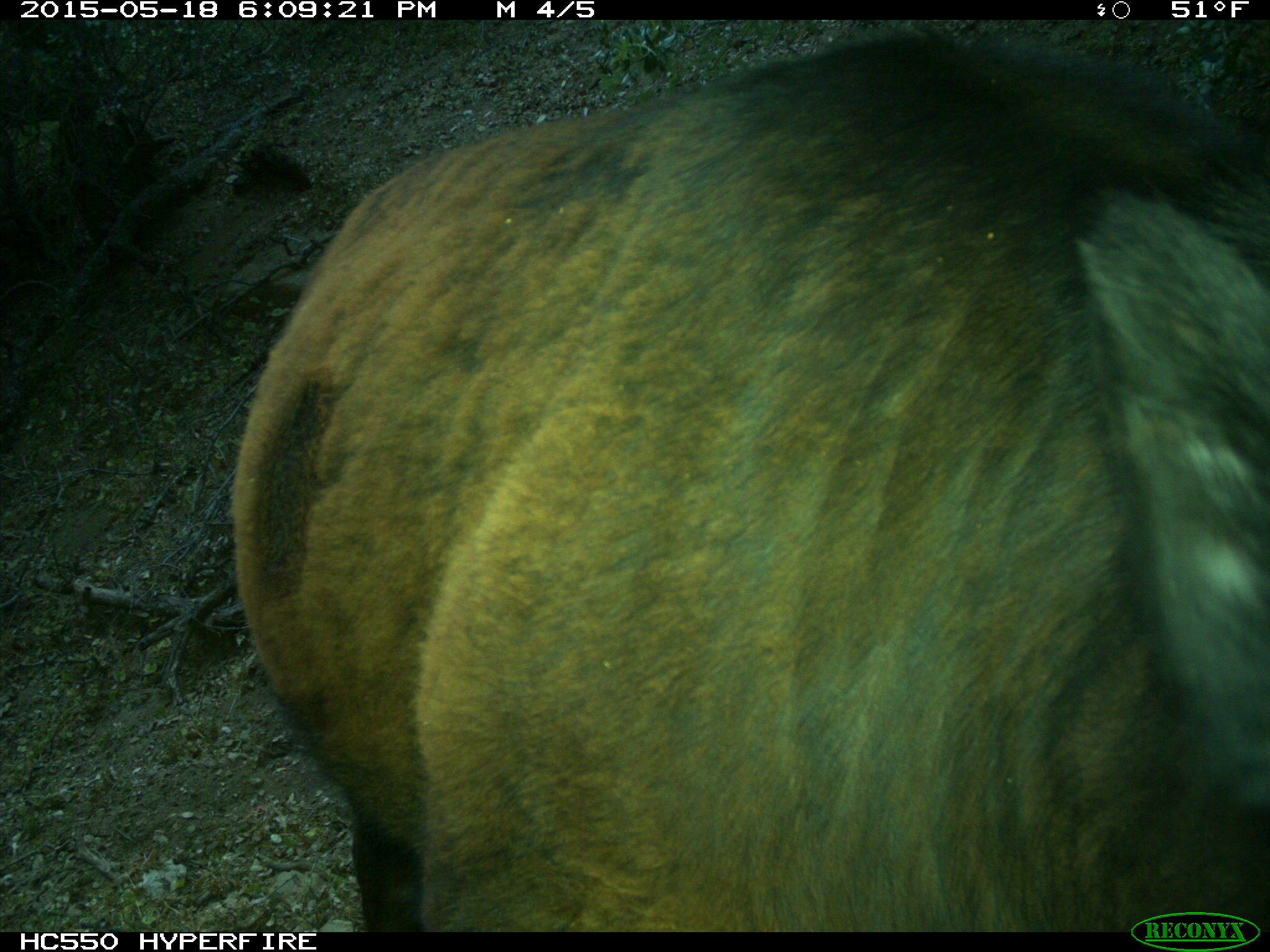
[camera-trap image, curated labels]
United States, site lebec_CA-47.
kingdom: Animalia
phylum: Chordata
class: Mammalia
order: Artiodactyla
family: Bovidae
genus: Bos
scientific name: Bos taurus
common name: domestic cow